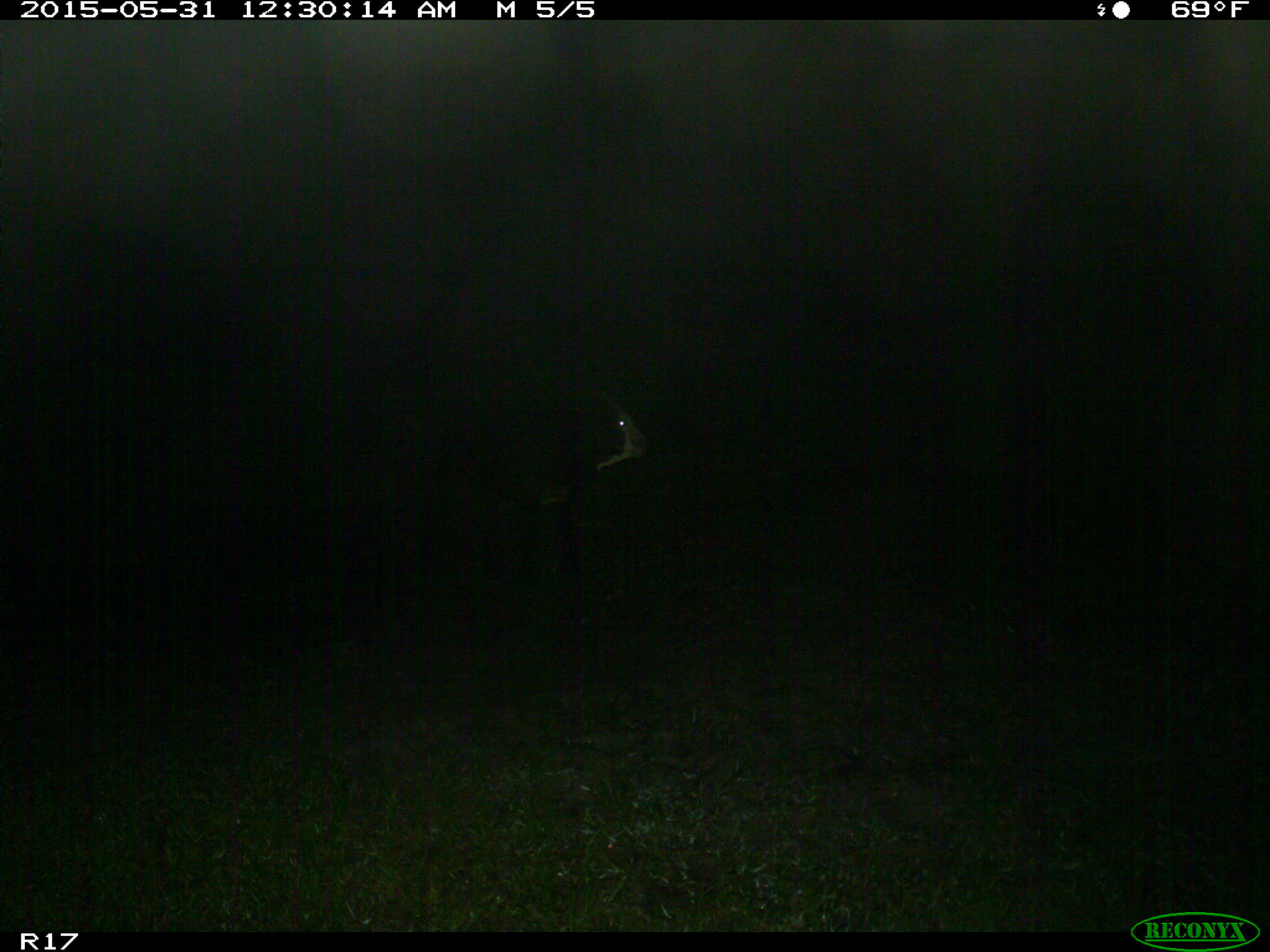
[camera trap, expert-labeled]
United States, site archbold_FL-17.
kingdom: Animalia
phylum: Chordata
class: Mammalia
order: Artiodactyla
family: Bovidae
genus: Bos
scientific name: Bos taurus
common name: domestic cow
Bos taurus (domestic cow).